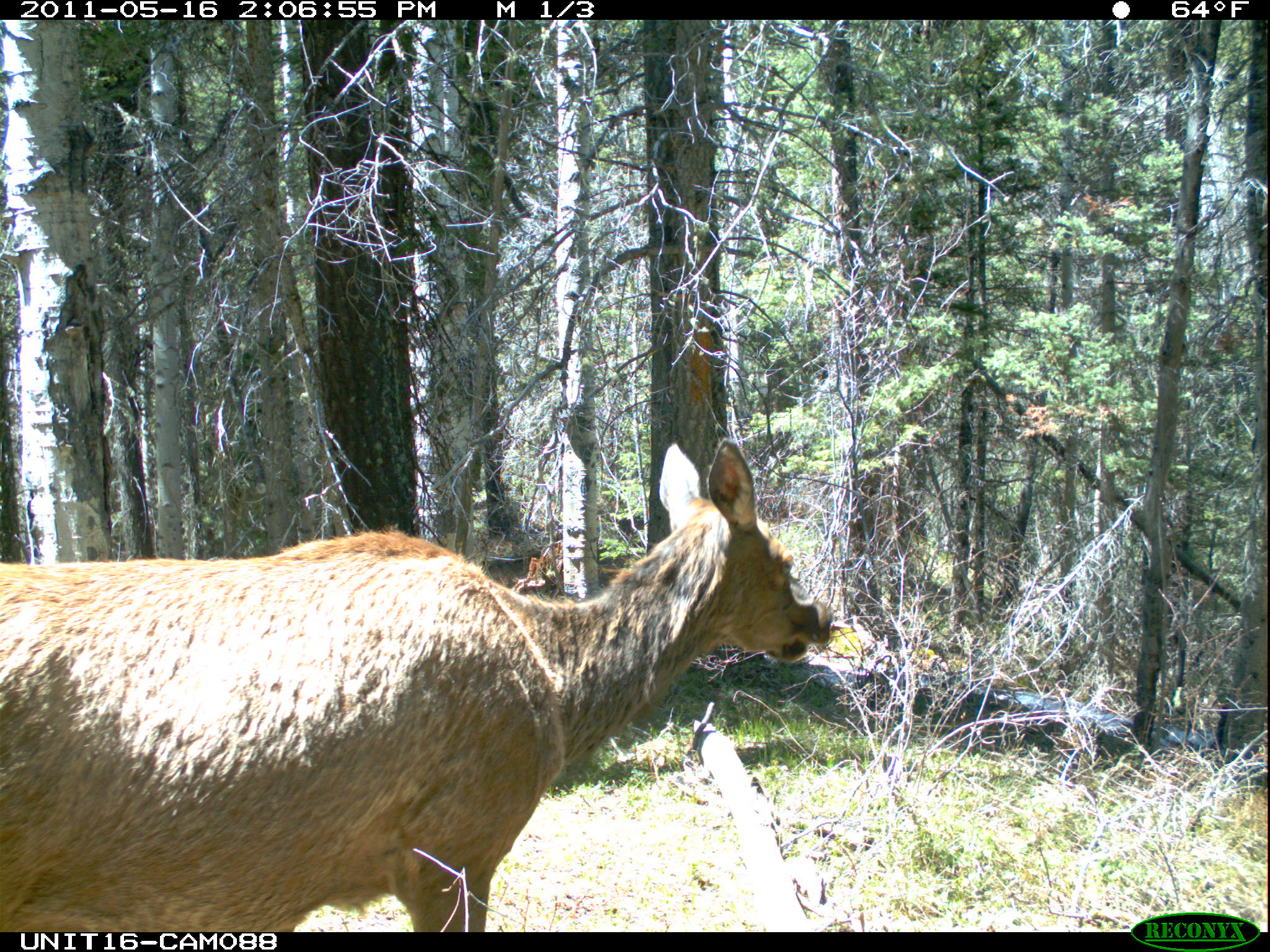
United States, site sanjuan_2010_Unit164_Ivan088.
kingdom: Animalia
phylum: Chordata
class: Mammalia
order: Artiodactyla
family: Cervidae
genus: Cervus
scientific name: Cervus elaphus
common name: red deer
Cervus elaphus (red deer).